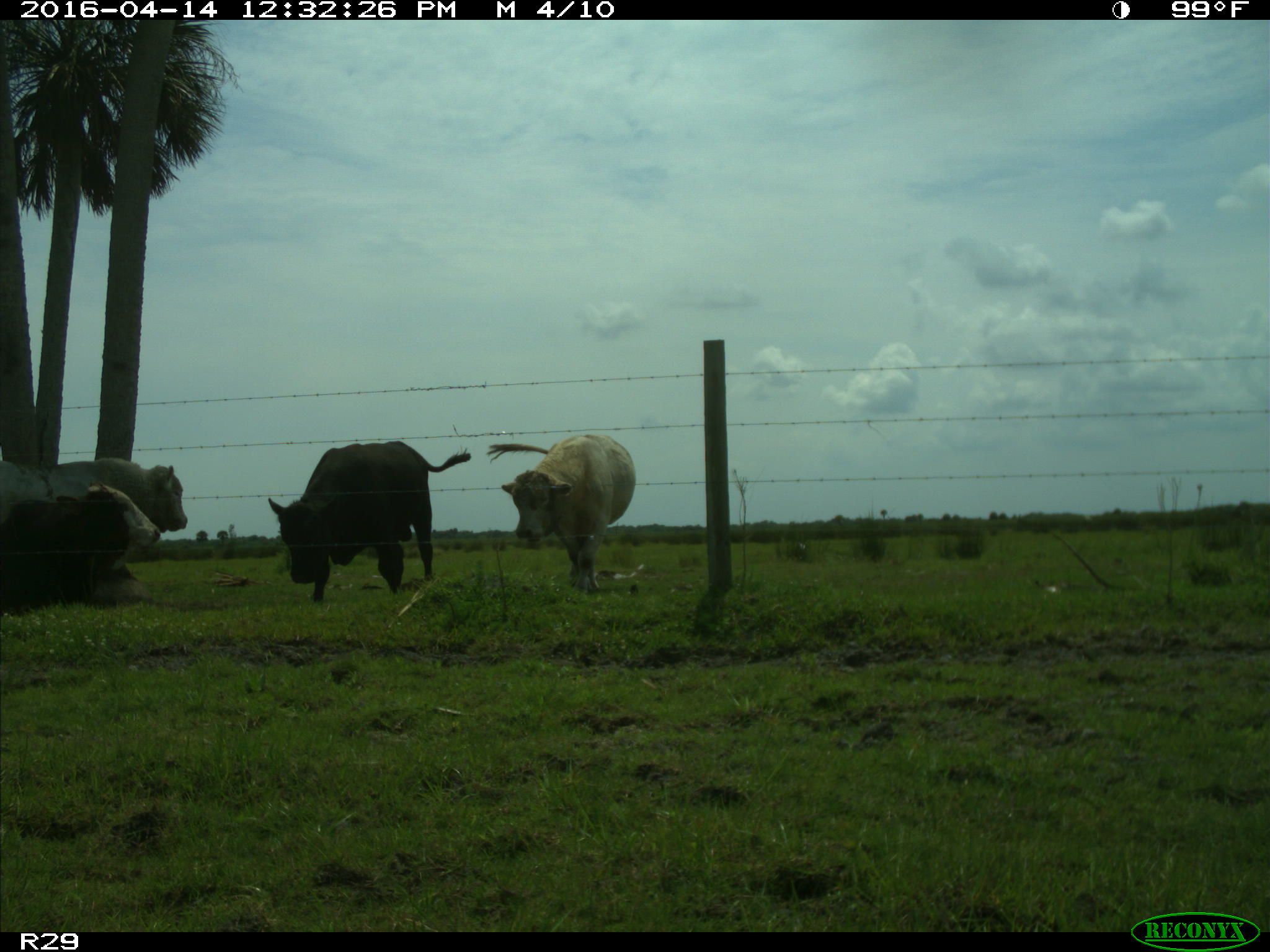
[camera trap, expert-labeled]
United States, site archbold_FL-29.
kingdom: Animalia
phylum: Chordata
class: Mammalia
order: Artiodactyla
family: Bovidae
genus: Bos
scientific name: Bos taurus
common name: domestic cow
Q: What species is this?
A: Bos taurus (domestic cow).